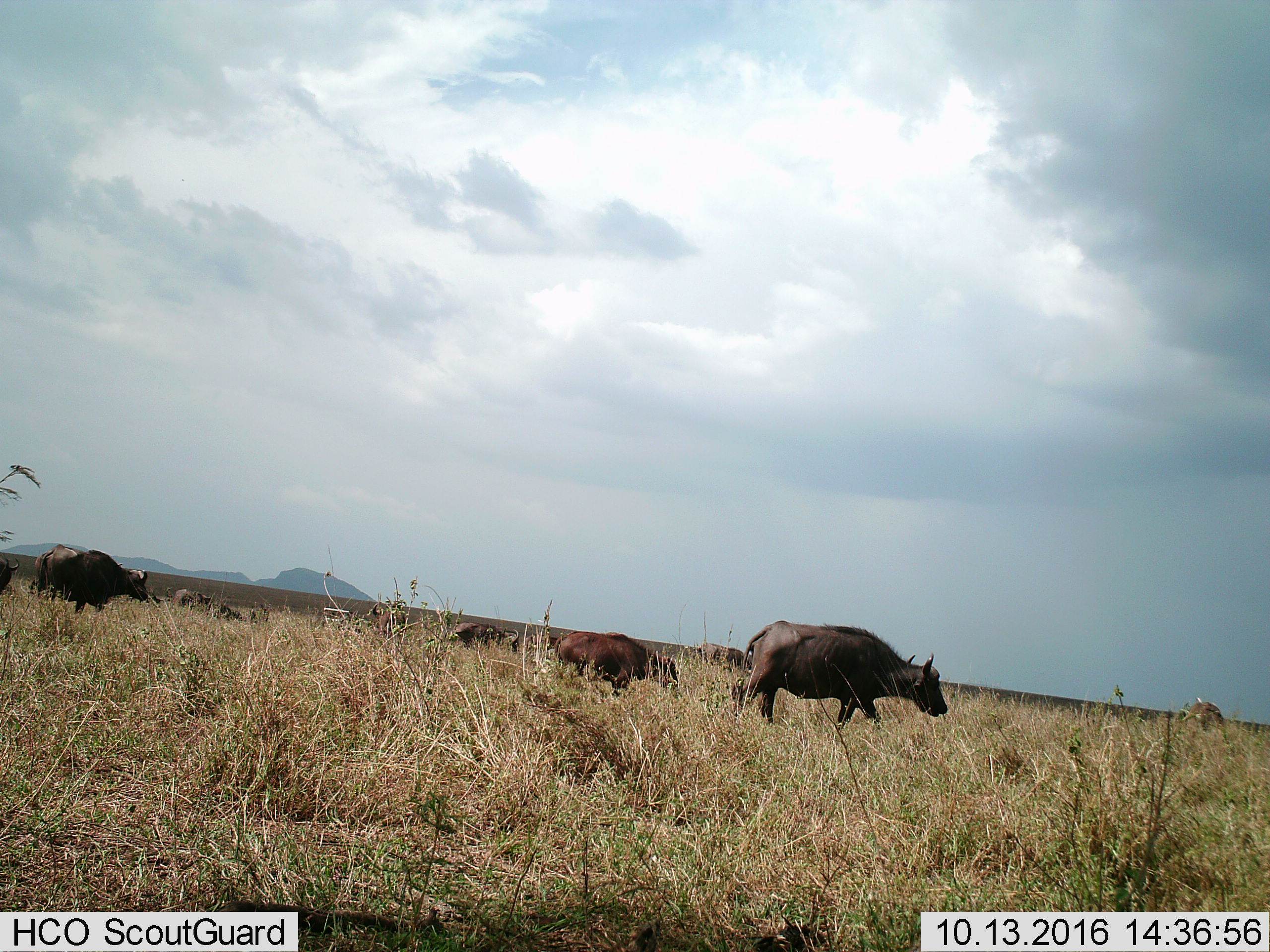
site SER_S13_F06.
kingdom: Animalia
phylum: Chordata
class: Mammalia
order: Artiodactyla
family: Bovidae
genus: Syncerus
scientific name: Syncerus caffer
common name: african buffalo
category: buffalo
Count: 9.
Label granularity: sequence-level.